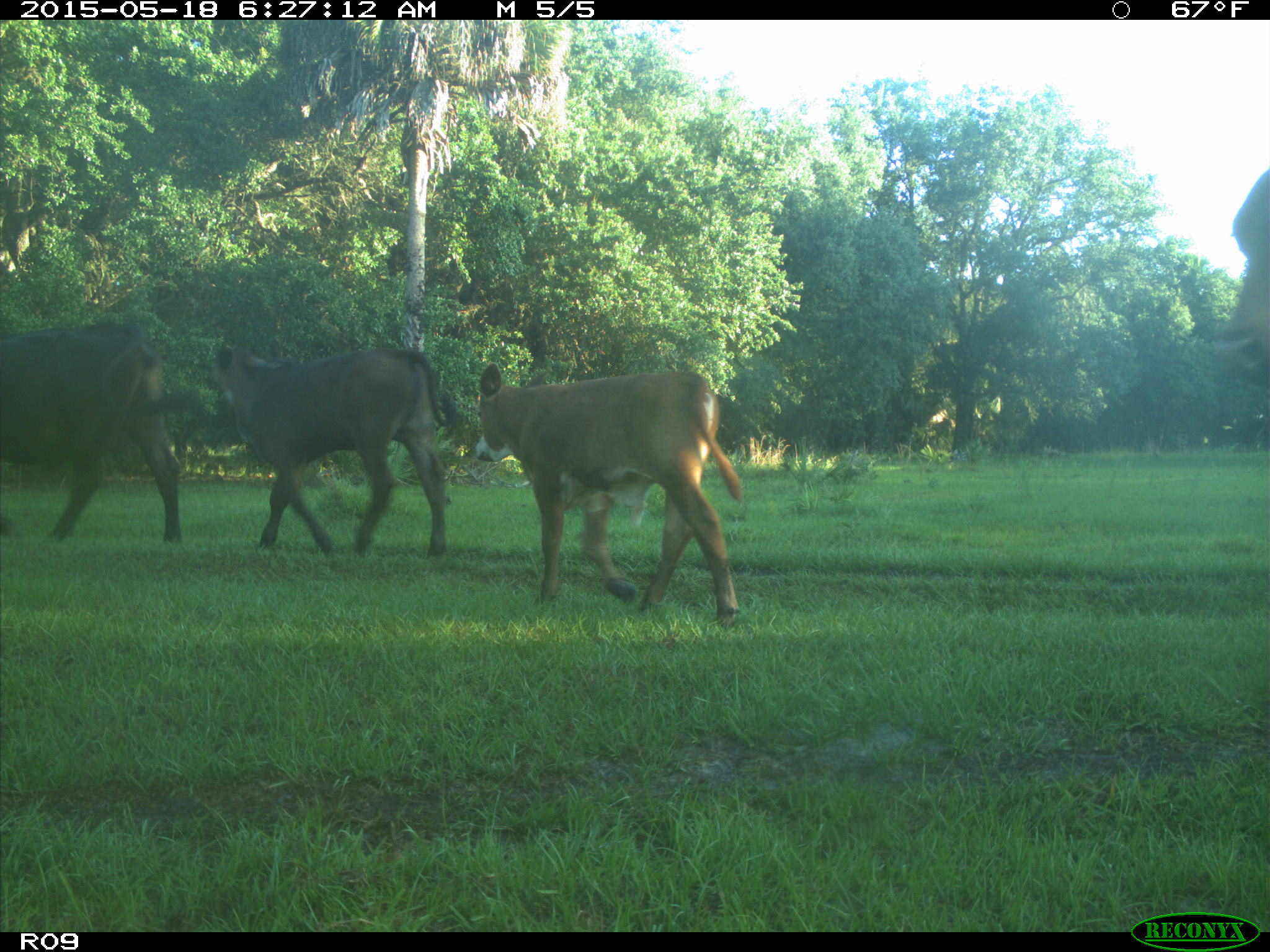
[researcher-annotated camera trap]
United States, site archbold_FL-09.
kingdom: Animalia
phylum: Chordata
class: Mammalia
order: Artiodactyla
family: Bovidae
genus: Bos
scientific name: Bos taurus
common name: domestic cow